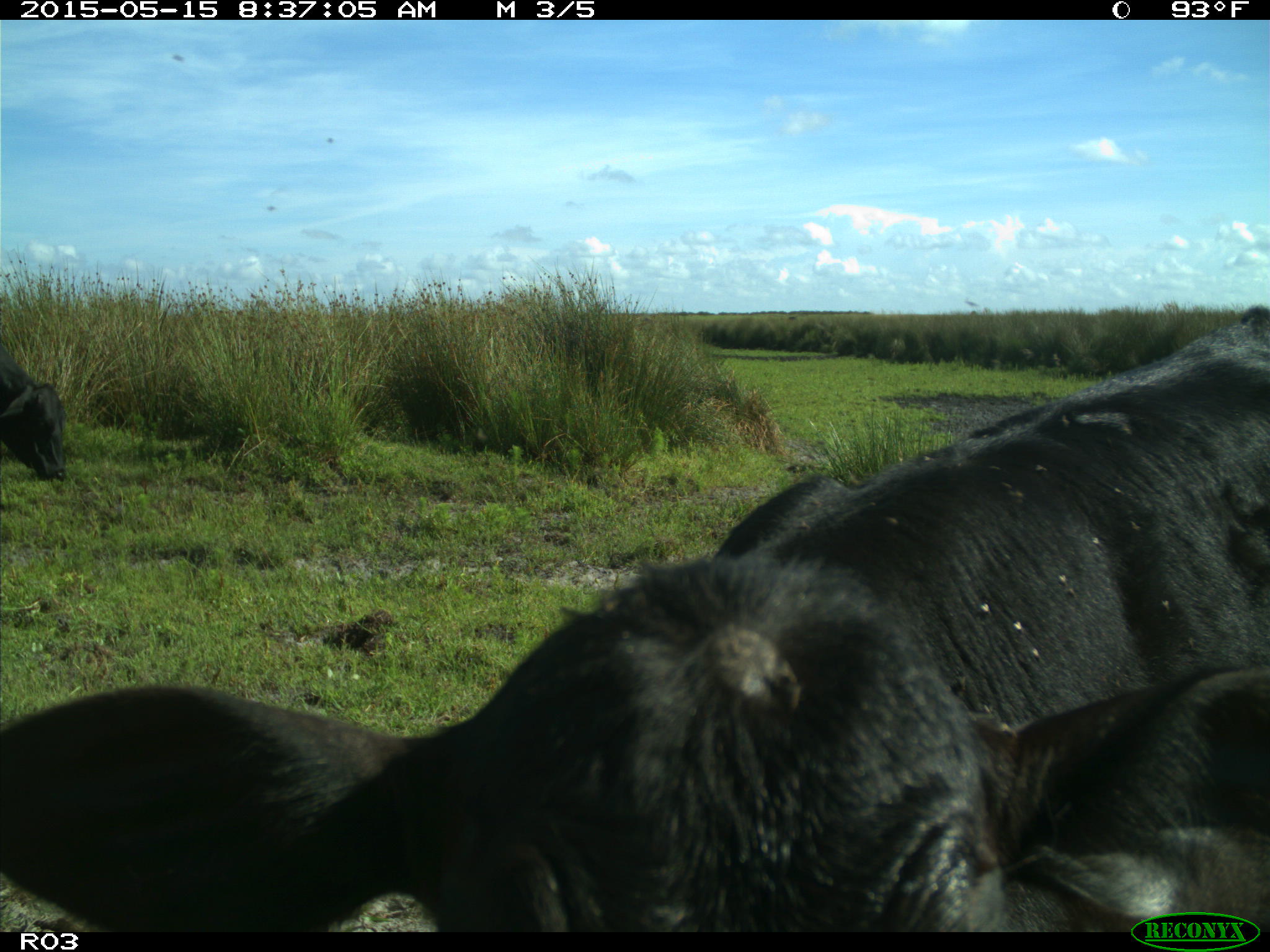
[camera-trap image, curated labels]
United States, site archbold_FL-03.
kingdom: Animalia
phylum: Chordata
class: Mammalia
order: Artiodactyla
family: Bovidae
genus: Bos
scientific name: Bos taurus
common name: domestic cow